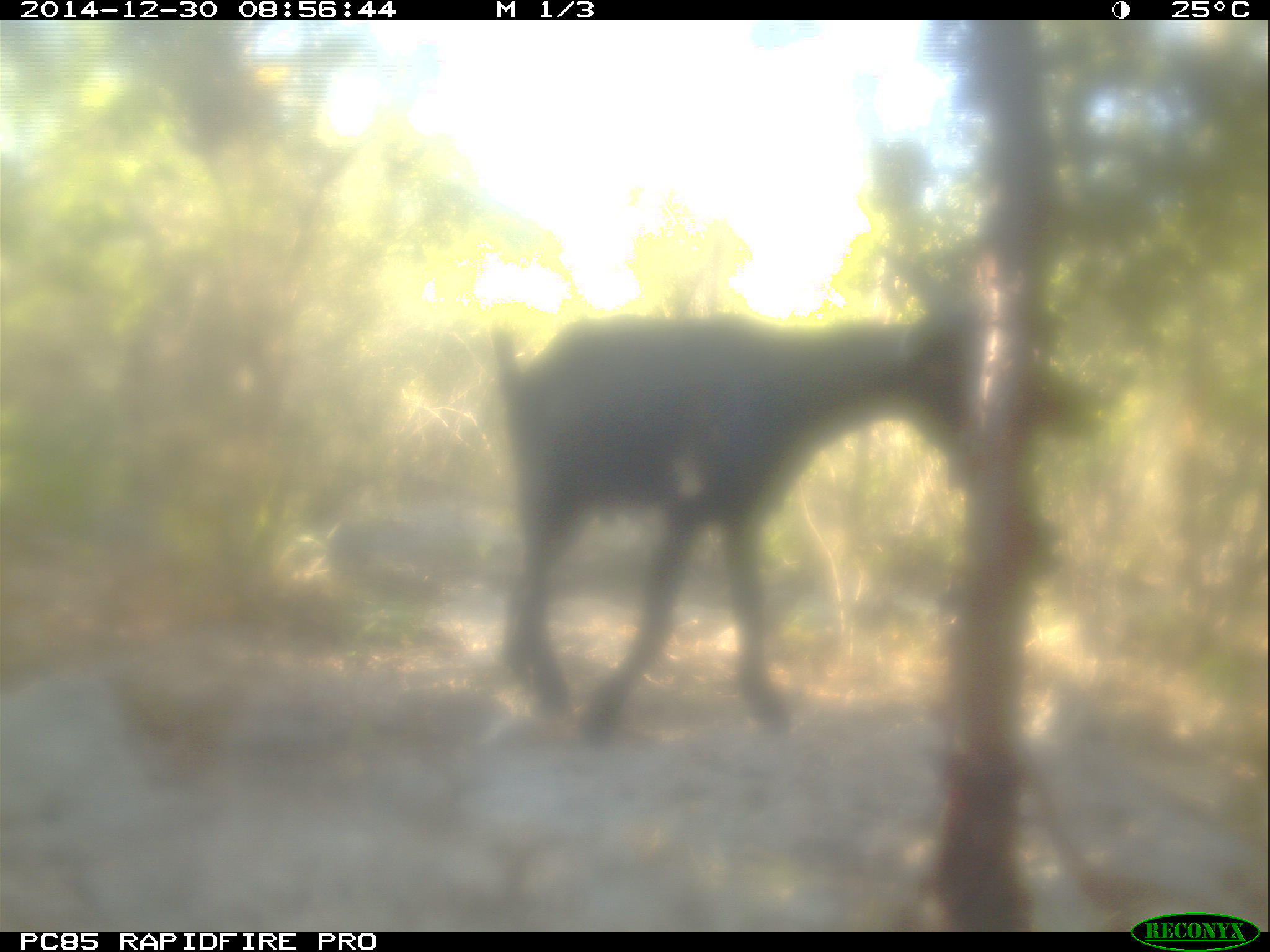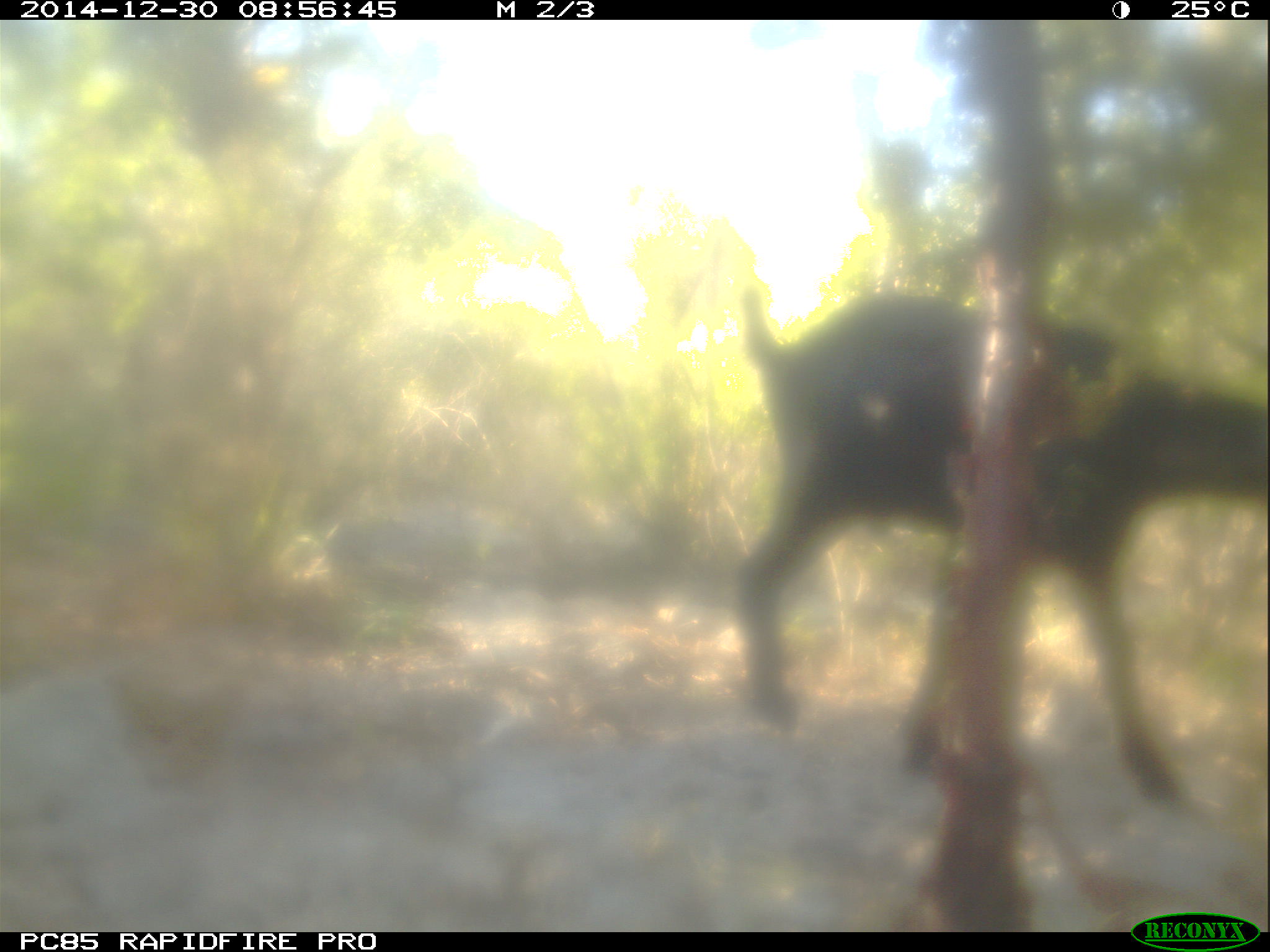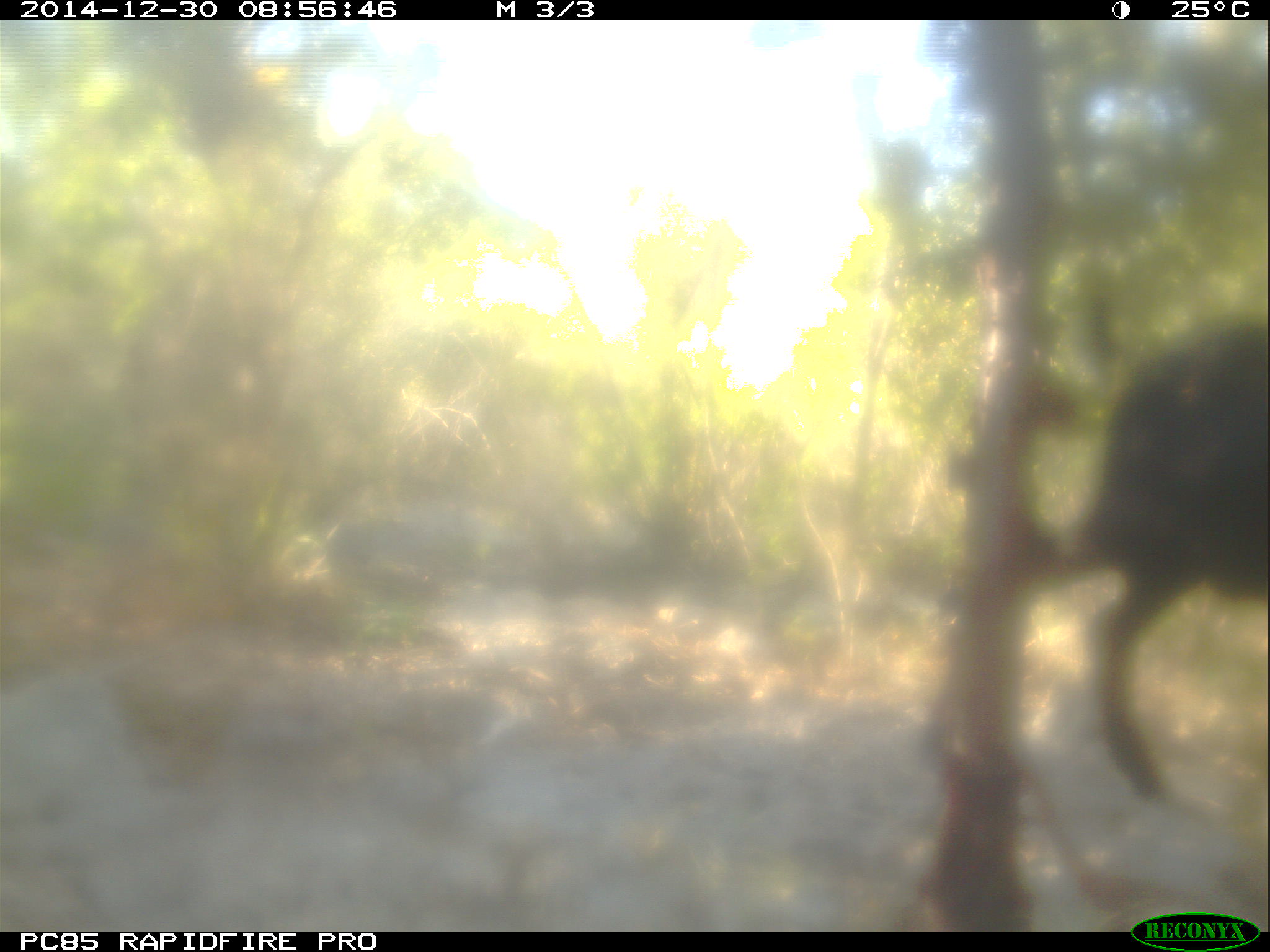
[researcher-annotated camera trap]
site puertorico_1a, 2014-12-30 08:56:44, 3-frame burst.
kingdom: Animalia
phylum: Chordata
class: Mammalia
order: Artiodactyla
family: Bovidae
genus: Capra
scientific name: Capra hircus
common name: goat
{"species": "goat (Capra hircus)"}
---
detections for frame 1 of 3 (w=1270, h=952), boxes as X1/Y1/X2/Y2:
goat: 483/298/983/746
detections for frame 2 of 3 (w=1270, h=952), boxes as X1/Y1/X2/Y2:
goat: 722/292/1253/860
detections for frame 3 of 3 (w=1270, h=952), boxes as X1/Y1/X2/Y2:
goat: 1054/312/1264/841